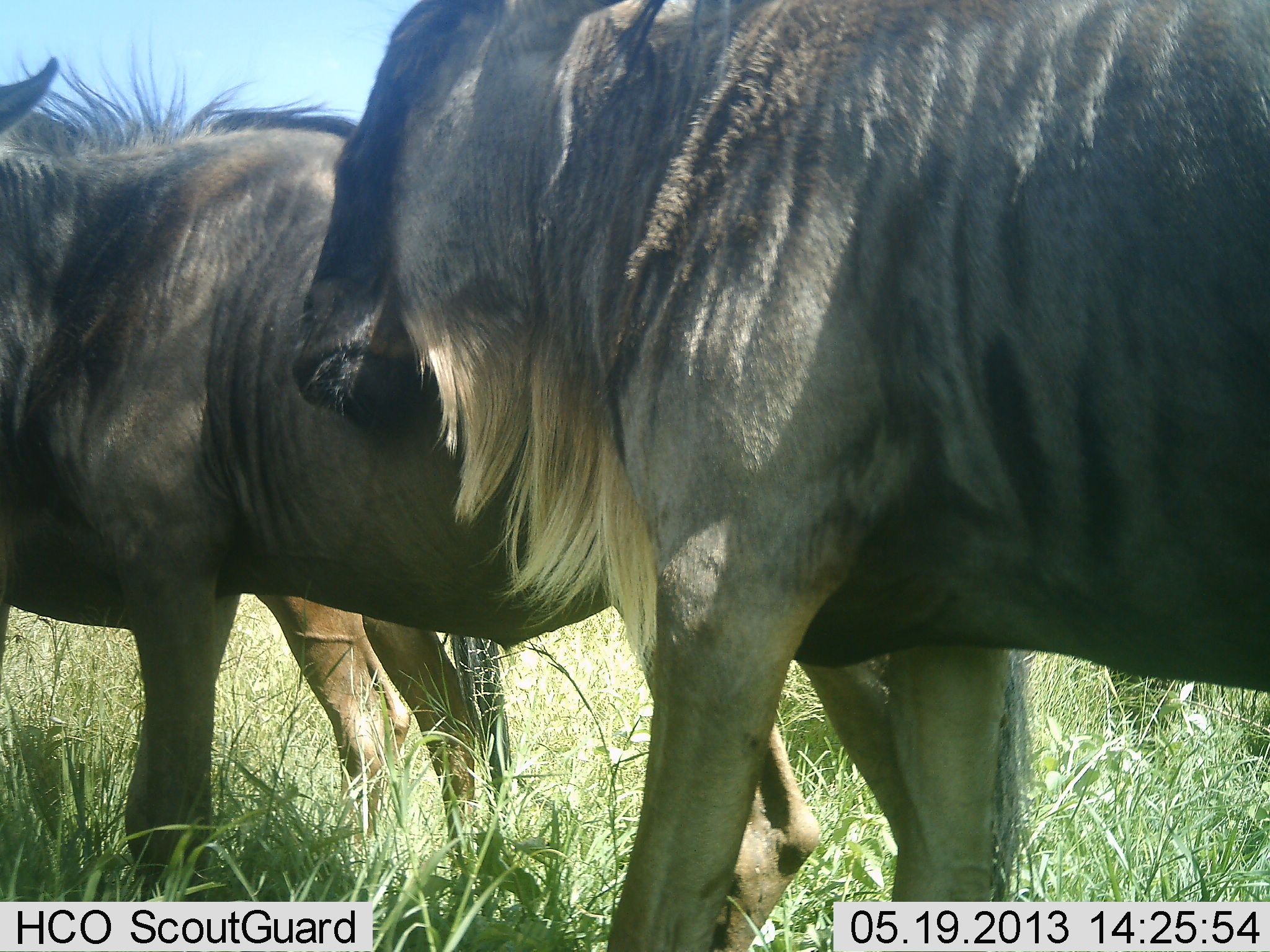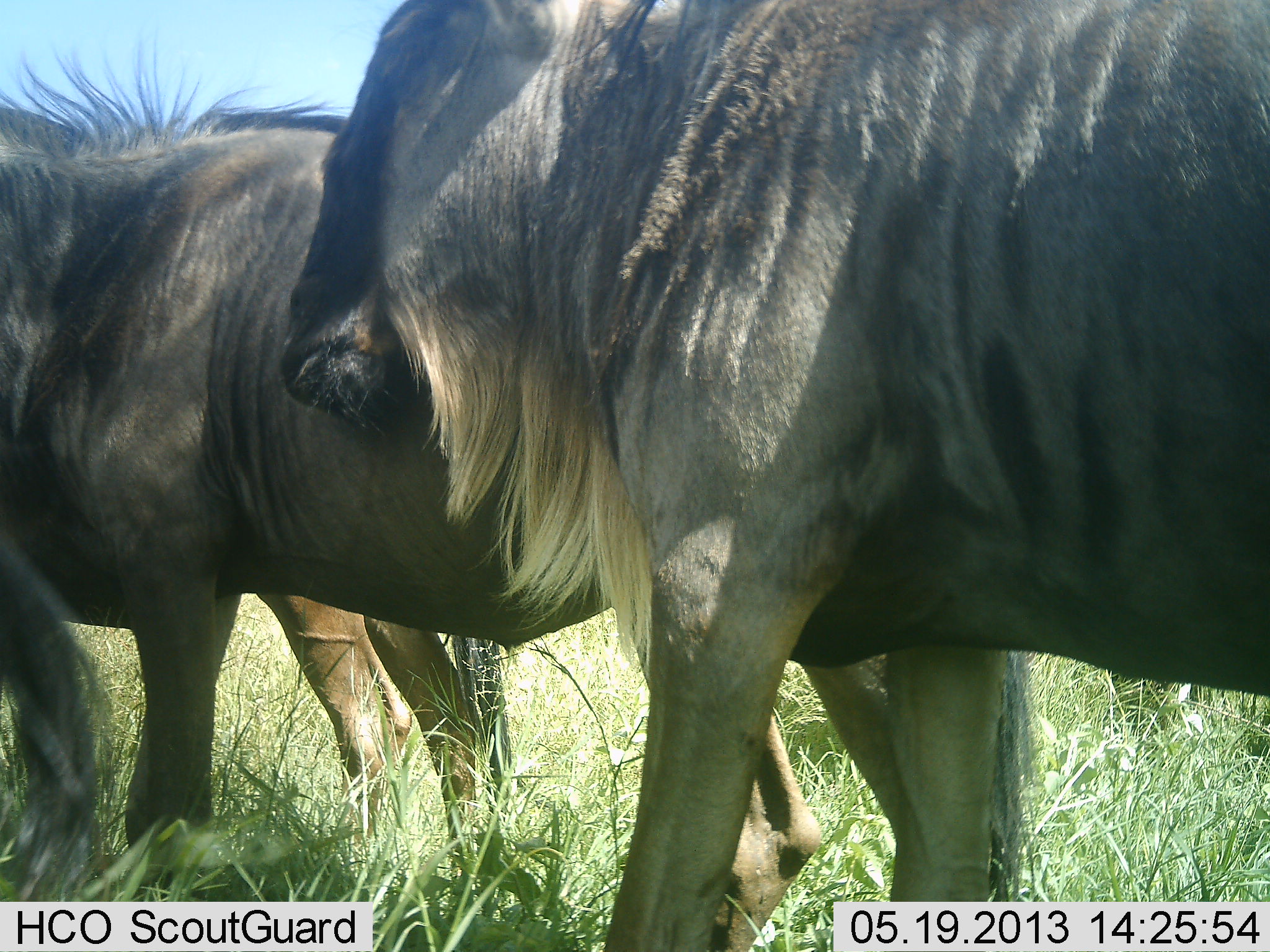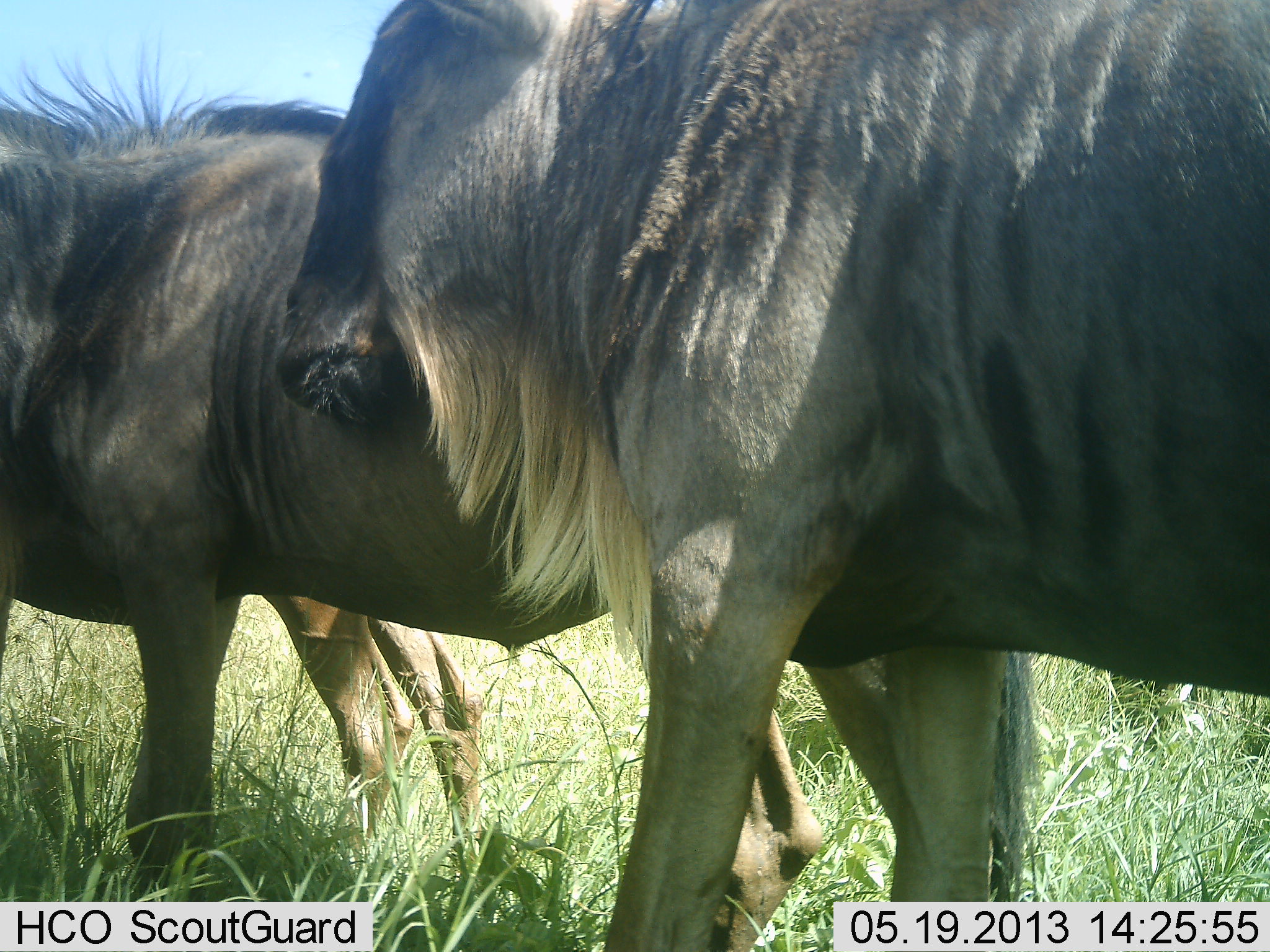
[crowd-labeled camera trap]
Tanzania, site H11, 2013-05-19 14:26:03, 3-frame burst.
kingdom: Animalia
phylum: Chordata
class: Mammalia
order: Artiodactyla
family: Bovidae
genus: Connochaetes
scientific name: Connochaetes taurinus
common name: blue wildebeest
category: wildebeest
Wildebeest (blue wildebeest) (Connochaetes taurinus), count 3. Behavior (volunteer vote fractions): standing 81%, resting 0%, moving 7%, interacting 22%. Young present (vote fraction): 0%. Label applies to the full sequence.